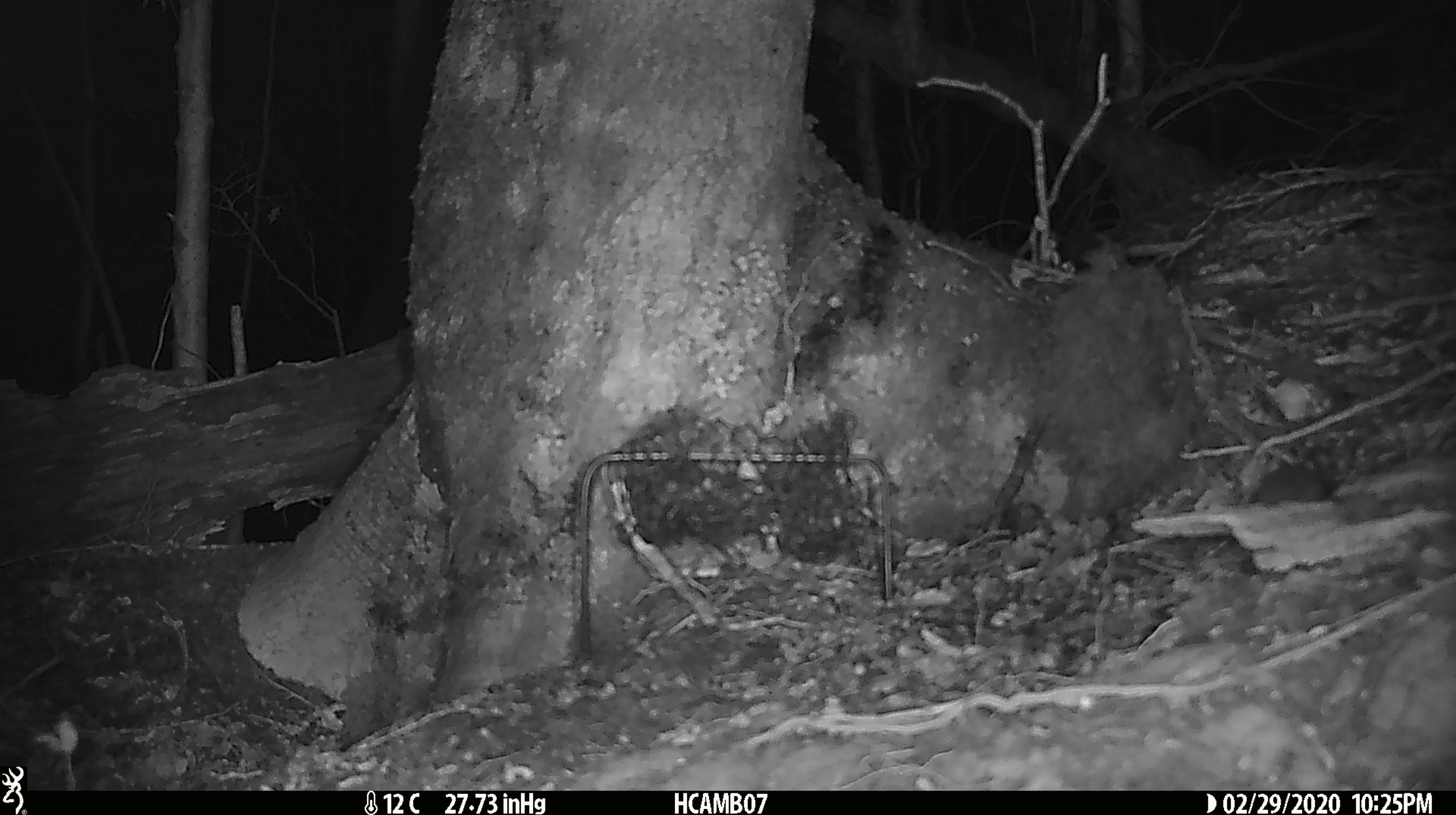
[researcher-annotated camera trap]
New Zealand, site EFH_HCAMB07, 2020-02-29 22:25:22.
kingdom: Animalia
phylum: Chordata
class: Mammalia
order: Rodentia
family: Muridae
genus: Mus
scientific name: Mus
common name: mouse